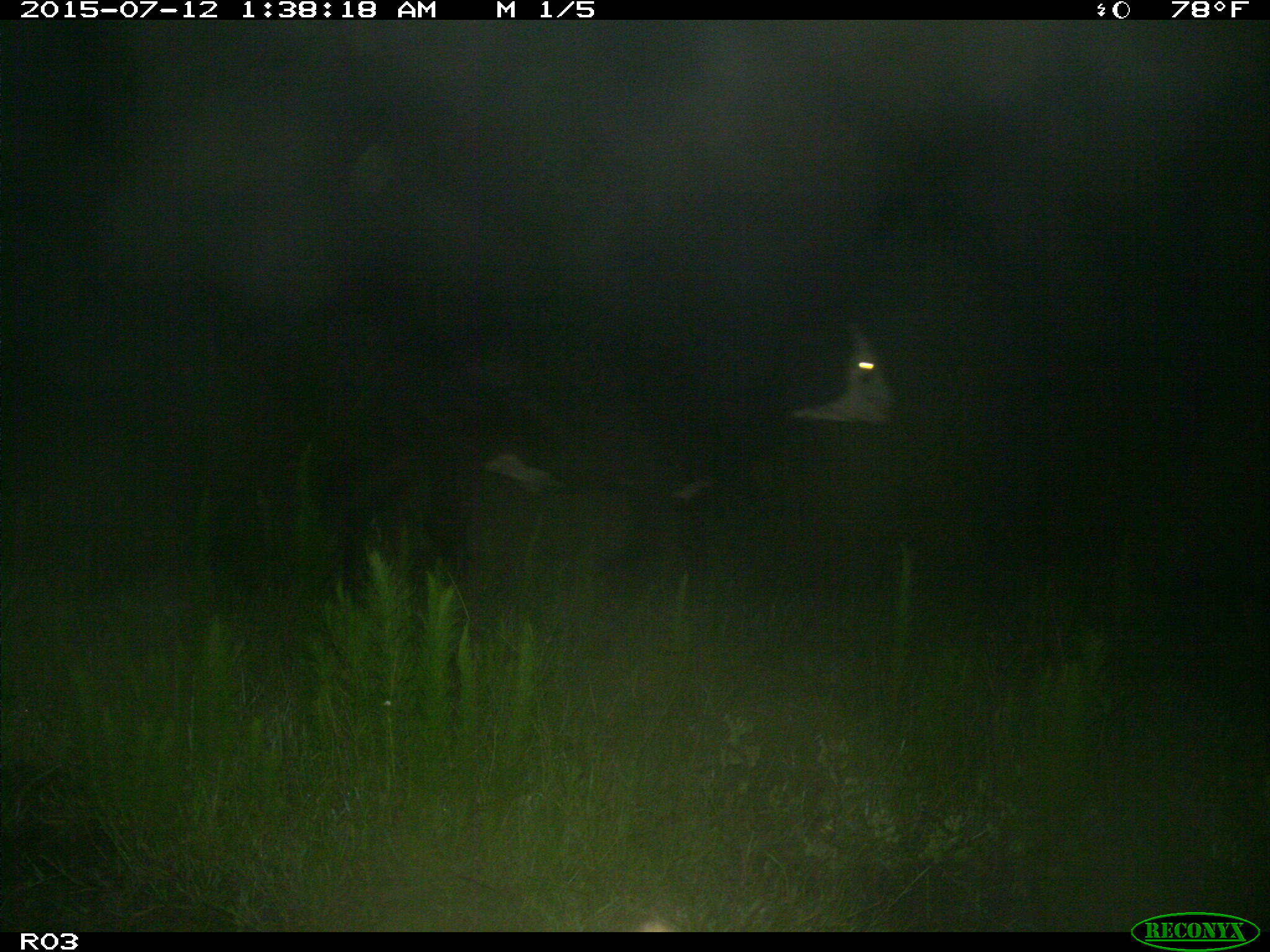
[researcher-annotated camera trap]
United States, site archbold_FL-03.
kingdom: Animalia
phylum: Chordata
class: Mammalia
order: Artiodactyla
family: Bovidae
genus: Bos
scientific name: Bos taurus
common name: domestic cow